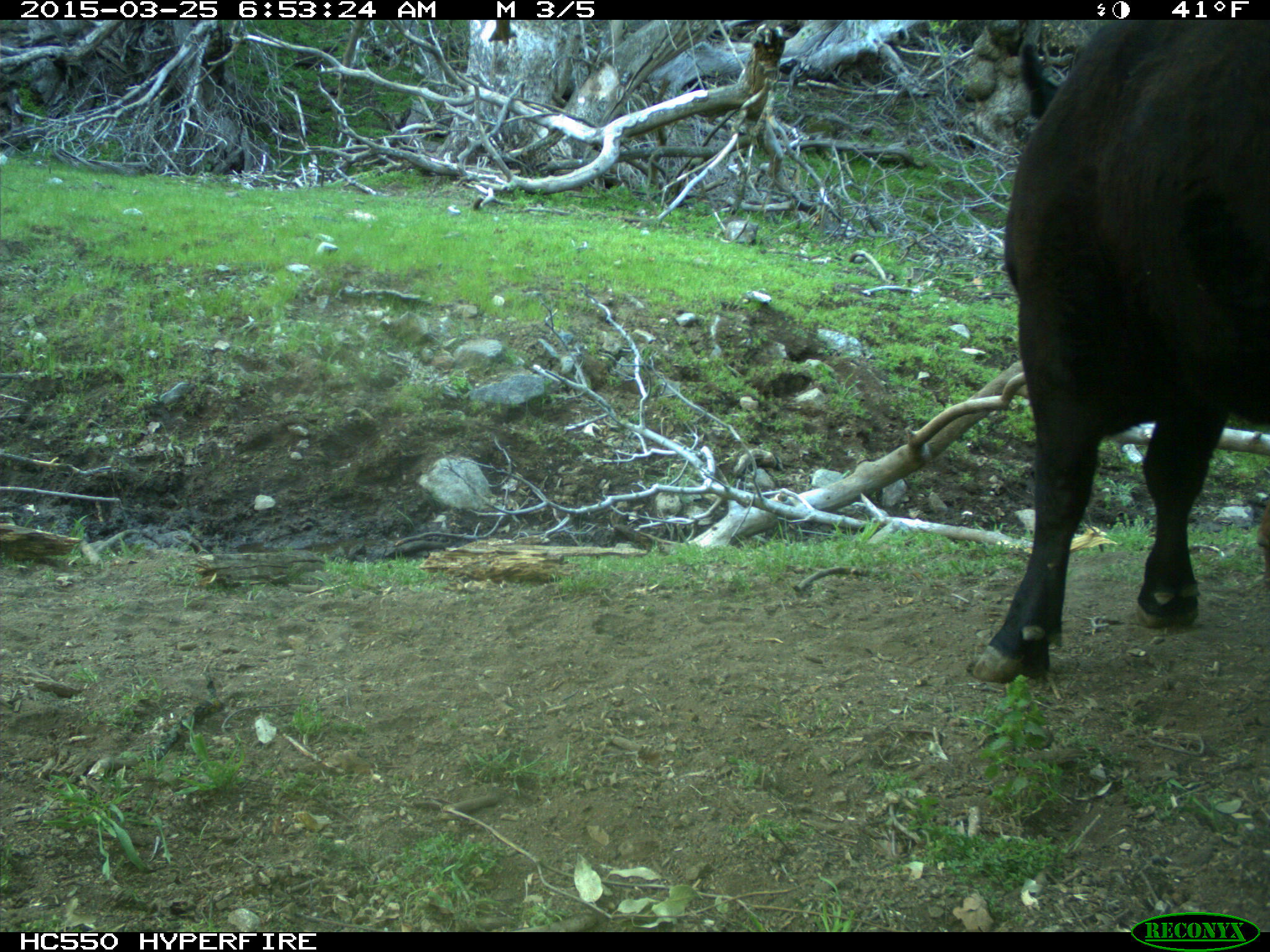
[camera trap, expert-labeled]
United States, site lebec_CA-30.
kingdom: Animalia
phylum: Chordata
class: Mammalia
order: Artiodactyla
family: Bovidae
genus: Bos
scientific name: Bos taurus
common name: domestic cow